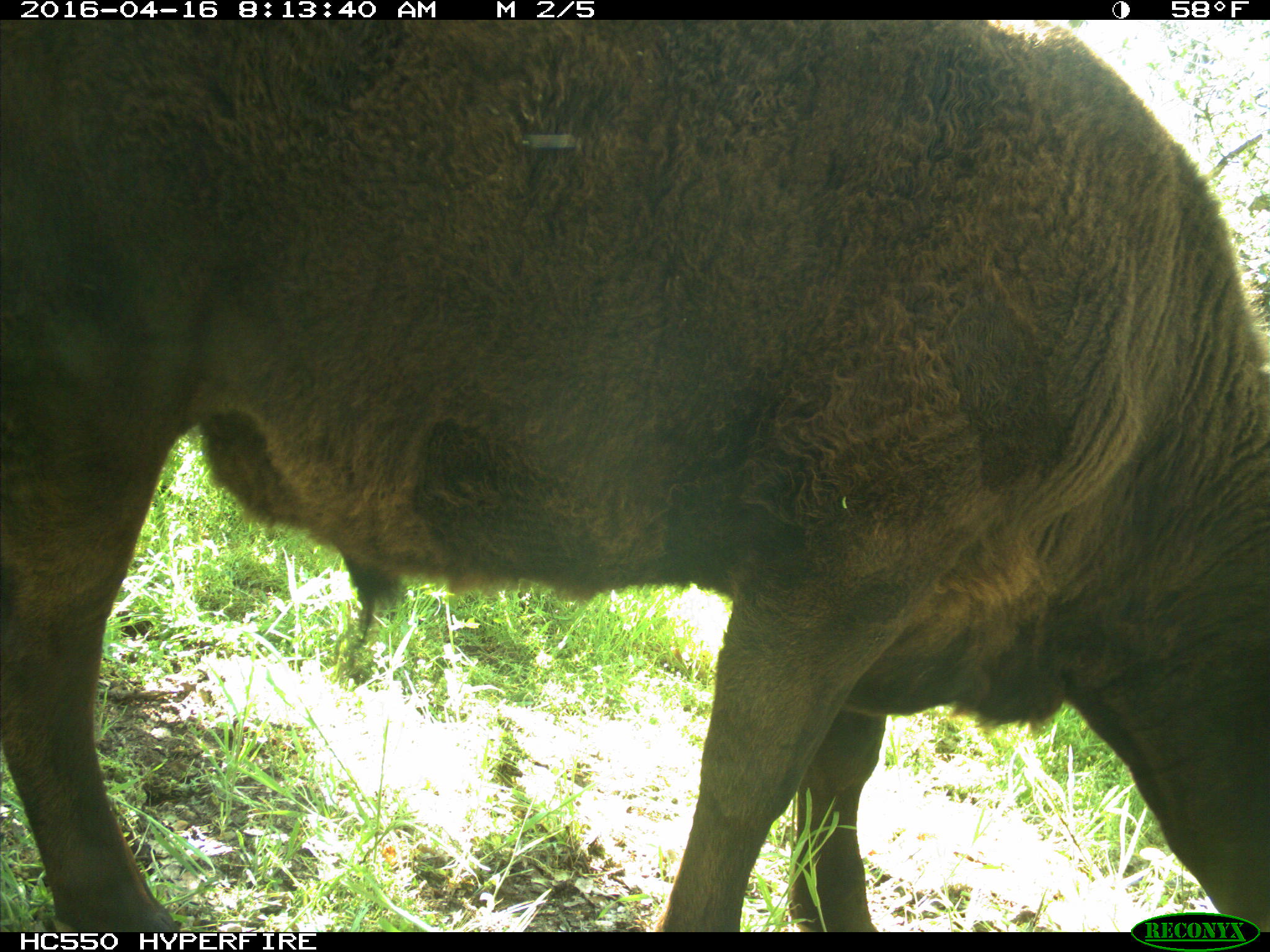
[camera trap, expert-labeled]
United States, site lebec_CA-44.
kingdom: Animalia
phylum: Chordata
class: Mammalia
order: Artiodactyla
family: Bovidae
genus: Bos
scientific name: Bos taurus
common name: domestic cow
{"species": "Bos taurus (domestic cow)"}